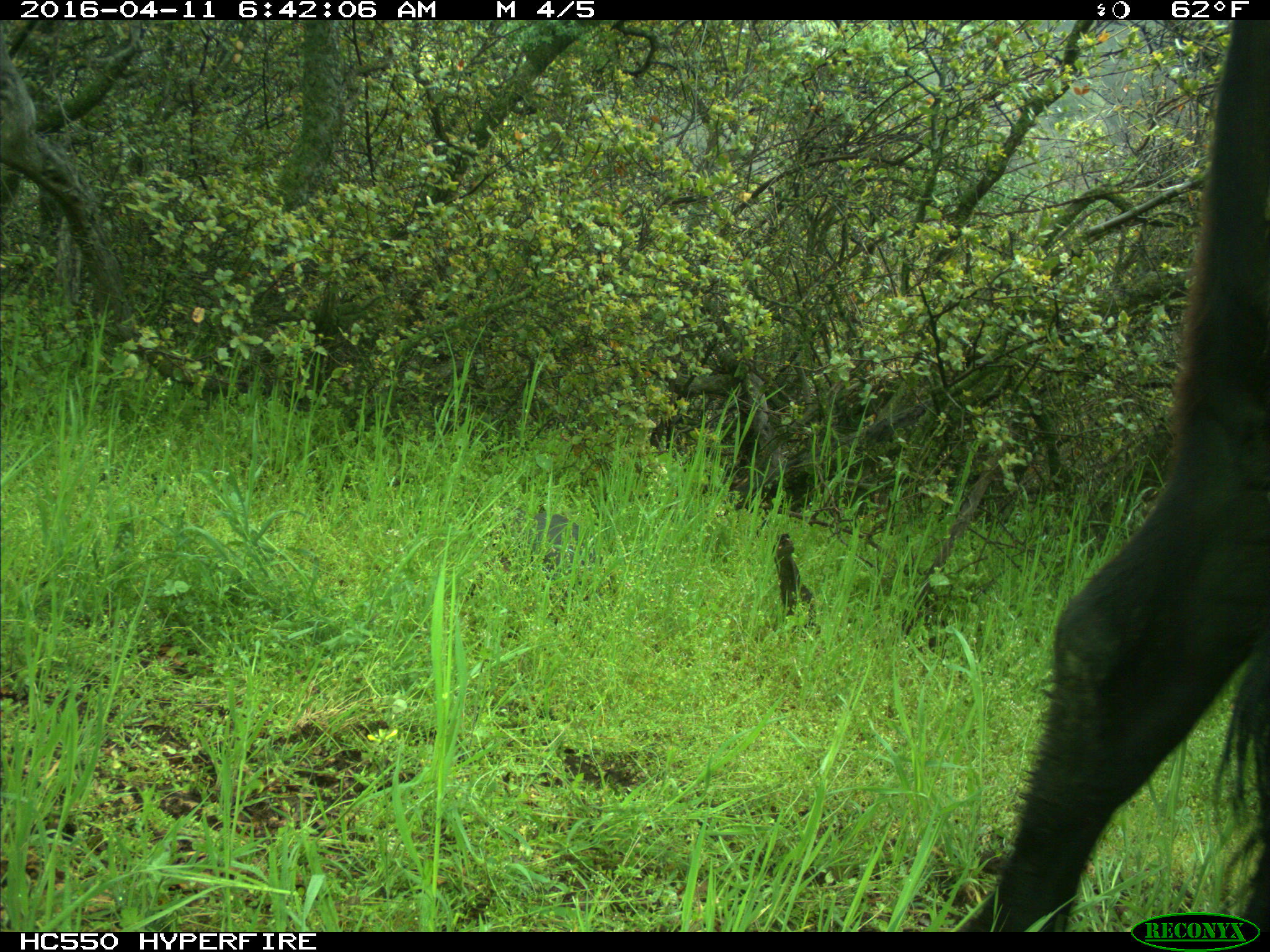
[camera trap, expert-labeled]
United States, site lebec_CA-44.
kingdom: Animalia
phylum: Chordata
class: Mammalia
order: Artiodactyla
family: Bovidae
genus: Bos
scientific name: Bos taurus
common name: domestic cow